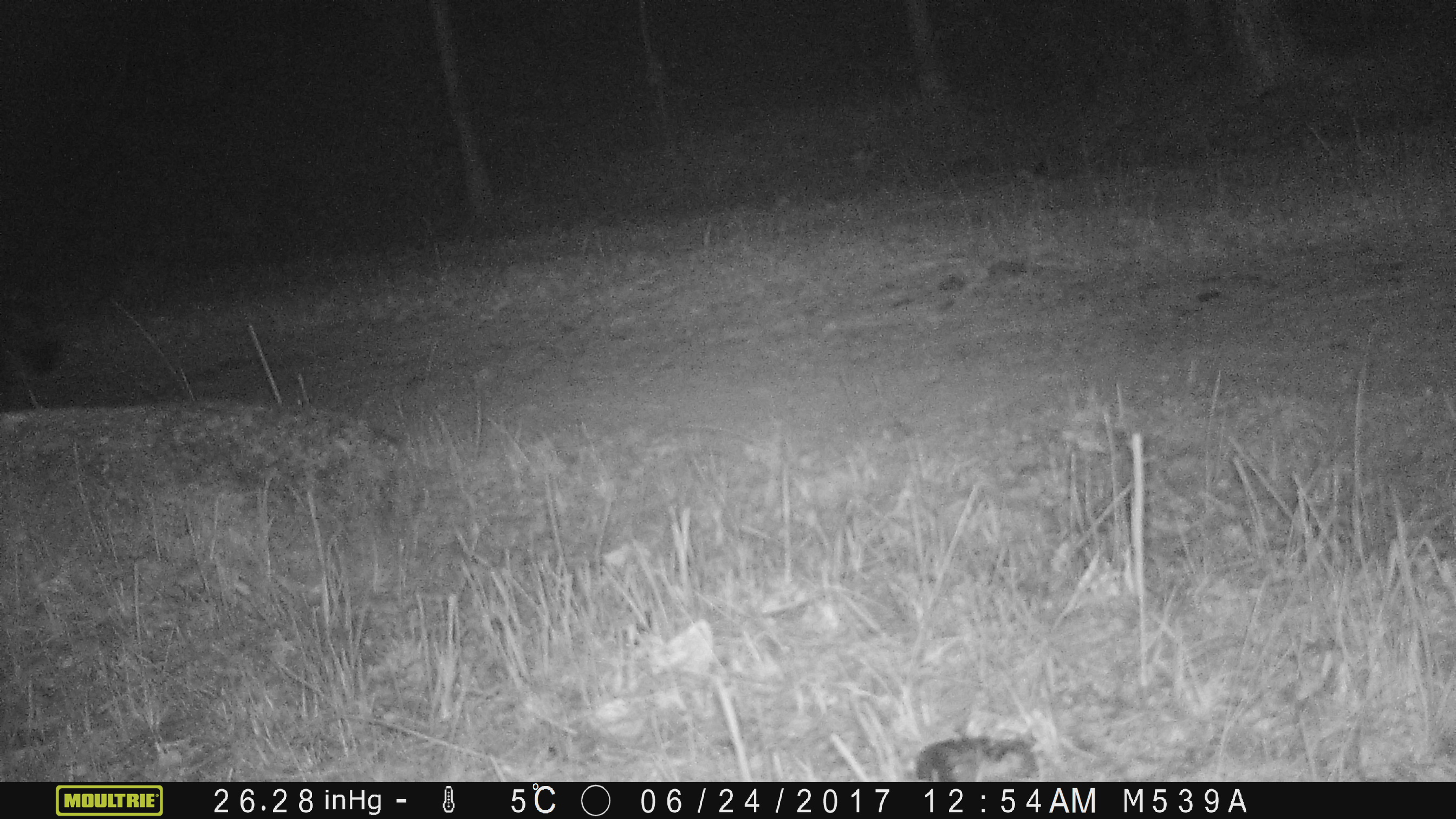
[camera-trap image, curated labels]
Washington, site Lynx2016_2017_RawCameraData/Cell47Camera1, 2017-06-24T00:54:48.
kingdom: Animalia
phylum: Chordata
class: Mammalia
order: Carnivora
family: Mephitidae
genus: Mephitis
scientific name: Mephitis mephitis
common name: striped skunk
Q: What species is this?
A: Mephitis mephitis (striped skunk).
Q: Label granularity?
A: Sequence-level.